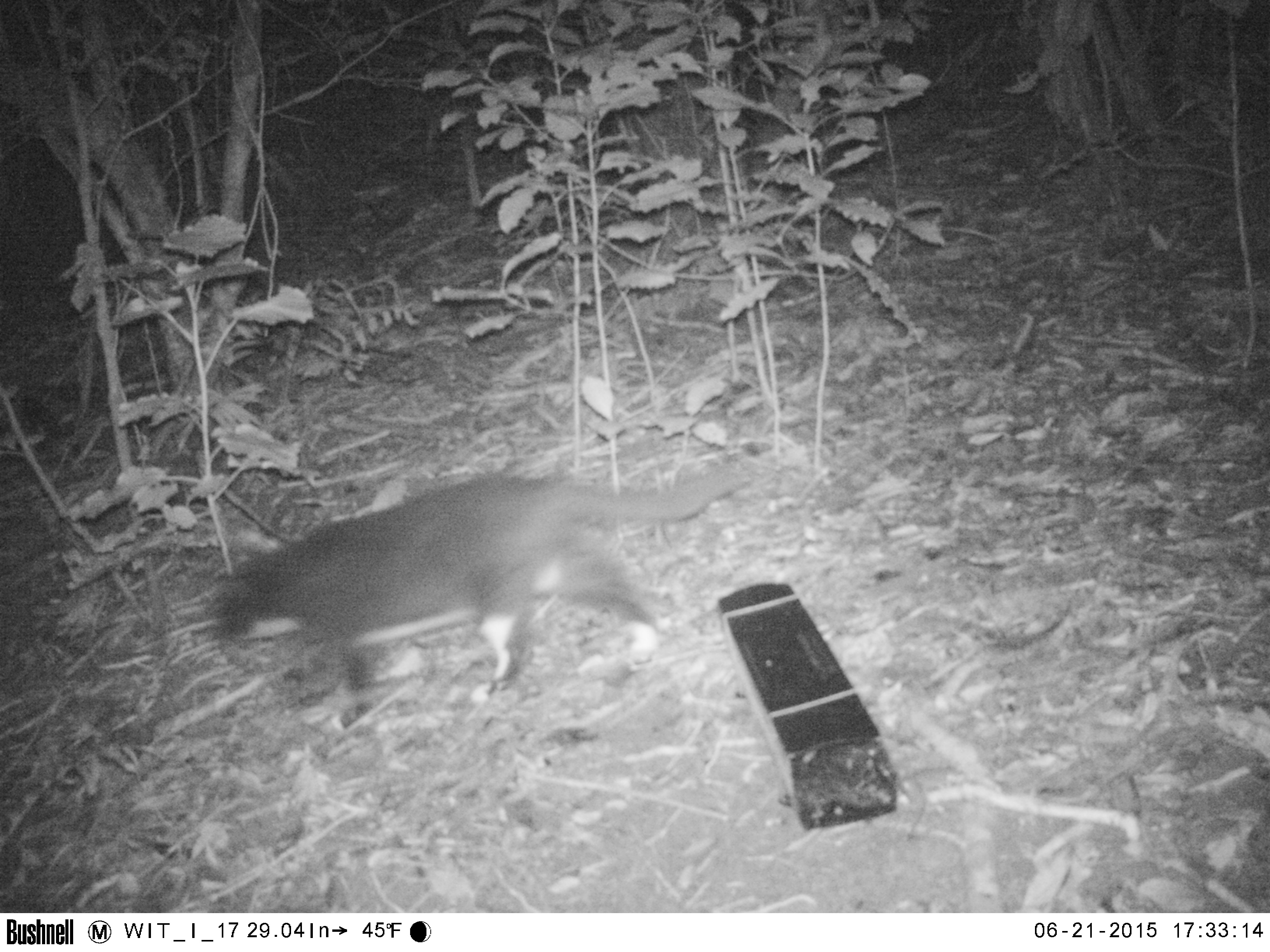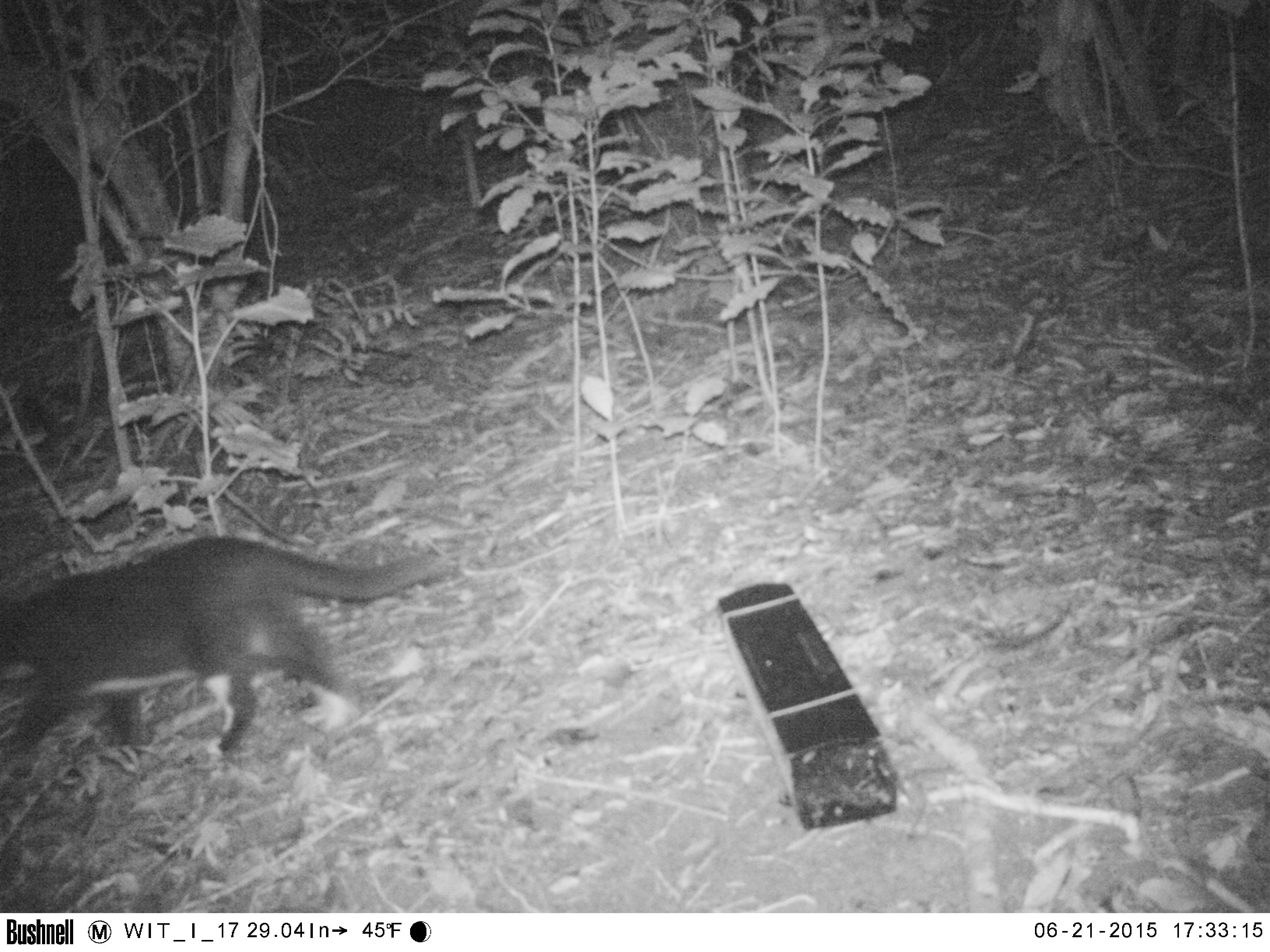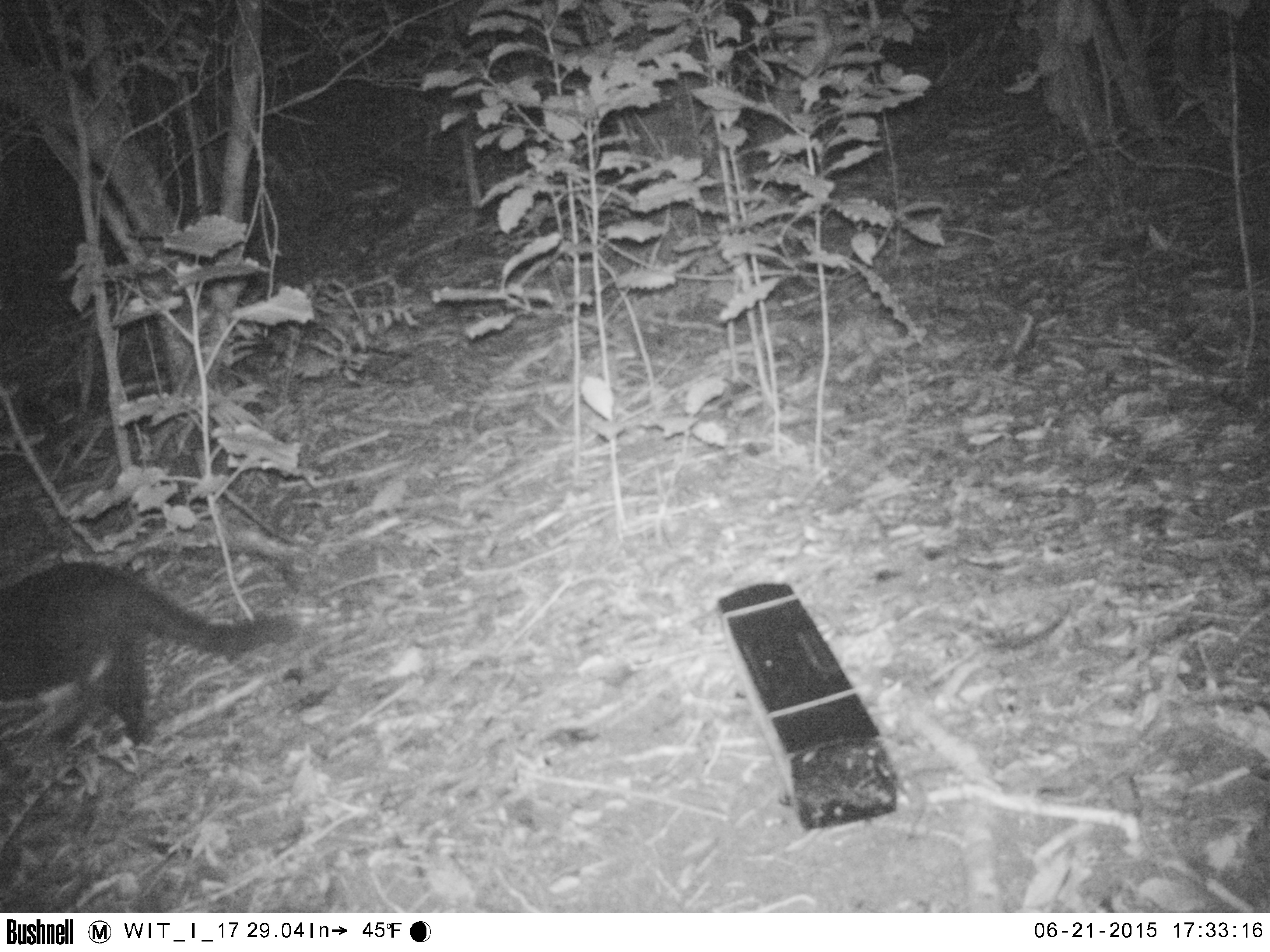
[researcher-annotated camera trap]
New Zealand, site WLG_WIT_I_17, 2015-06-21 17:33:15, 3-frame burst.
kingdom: Animalia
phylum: Chordata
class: Mammalia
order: Carnivora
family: Felidae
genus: Felis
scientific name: Felis catus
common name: domestic cat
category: cat